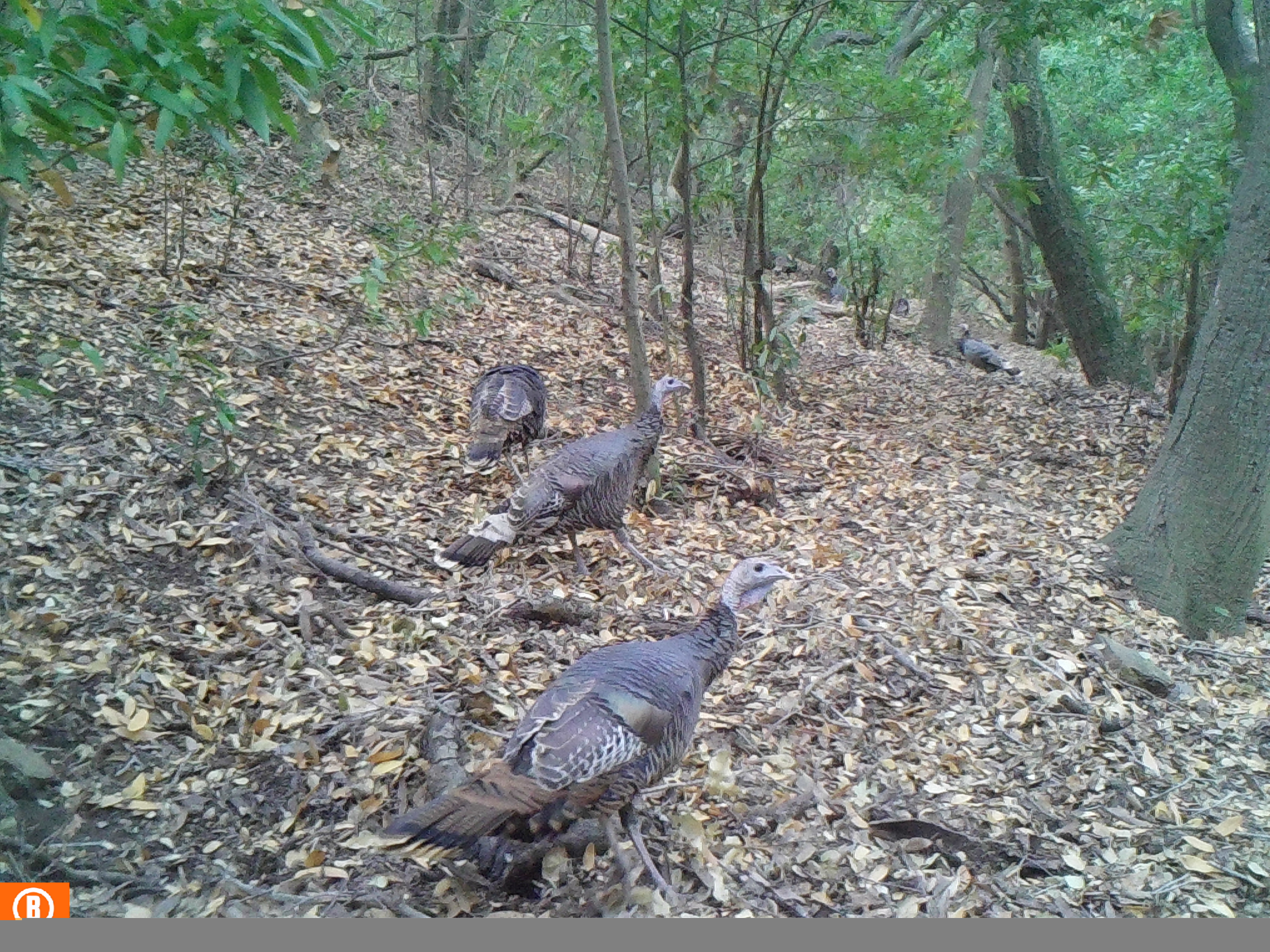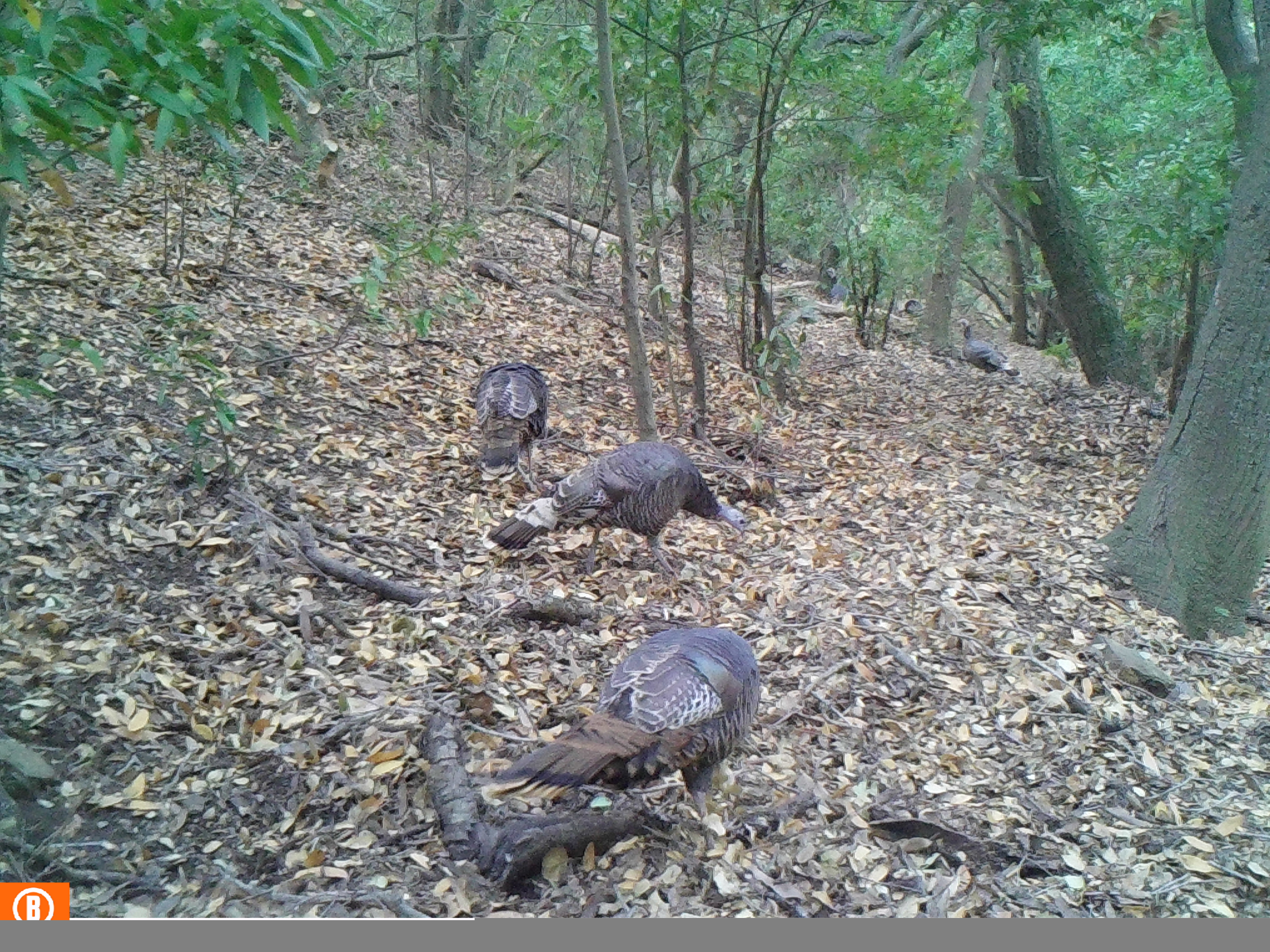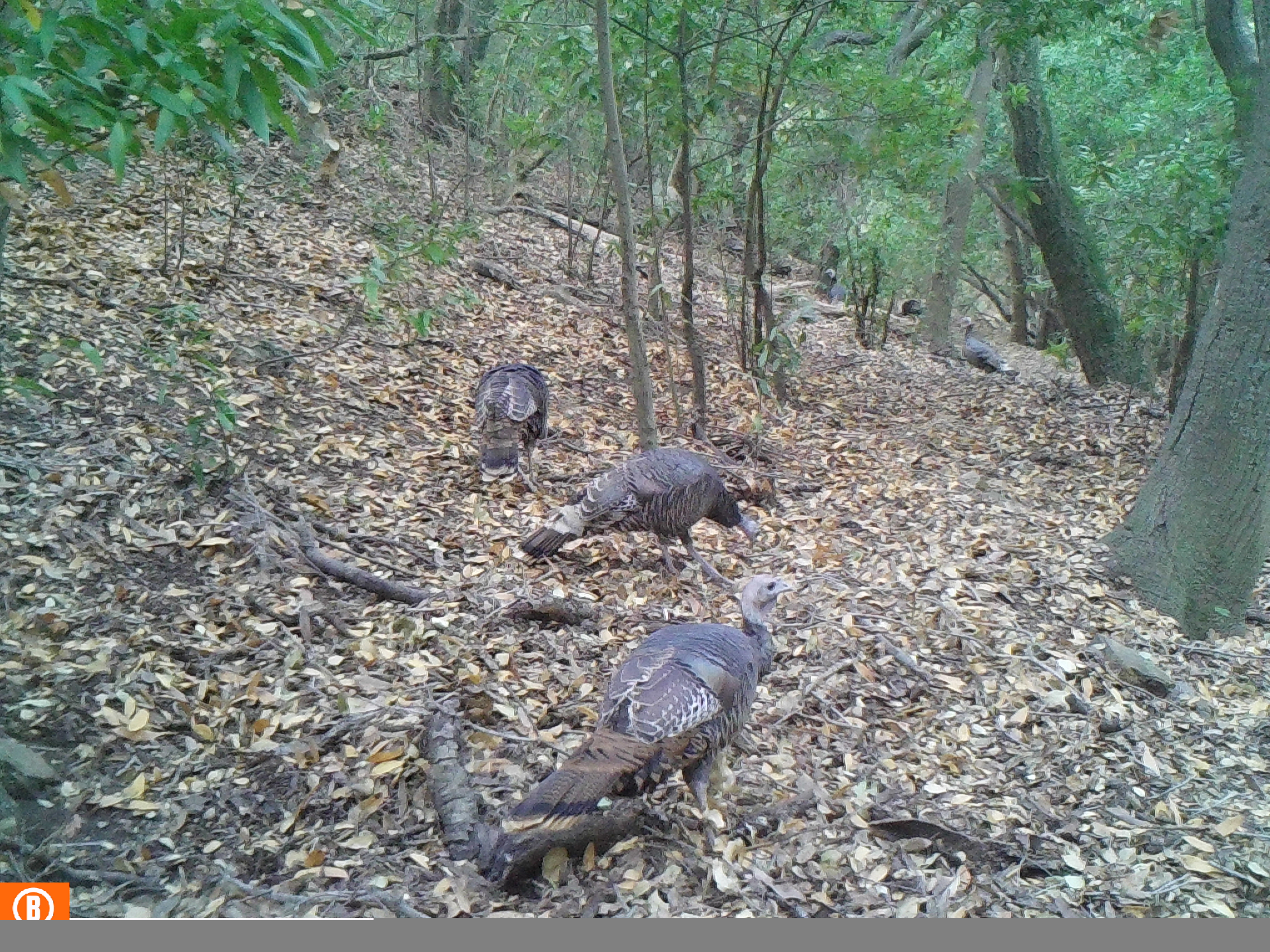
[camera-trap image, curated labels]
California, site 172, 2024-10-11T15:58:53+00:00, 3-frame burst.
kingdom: Animalia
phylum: Chordata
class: Aves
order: Galliformes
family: Phasianidae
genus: Meleagris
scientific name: Meleagris gallopavo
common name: turkey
Turkey (Meleagris gallopavo).